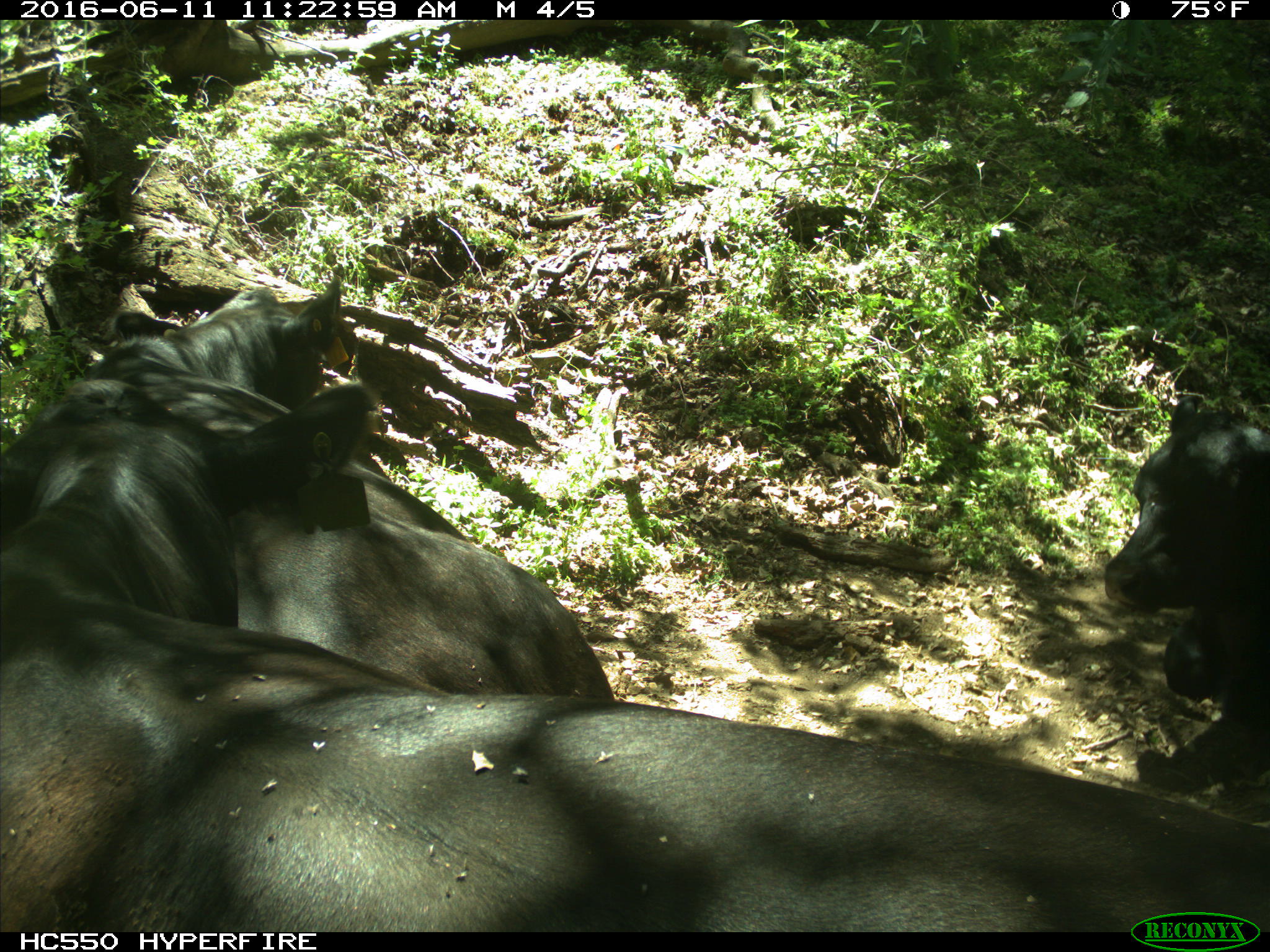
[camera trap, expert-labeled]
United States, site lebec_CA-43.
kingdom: Animalia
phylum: Chordata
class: Mammalia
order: Artiodactyla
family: Bovidae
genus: Bos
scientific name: Bos taurus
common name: domestic cow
Bos taurus (domestic cow).